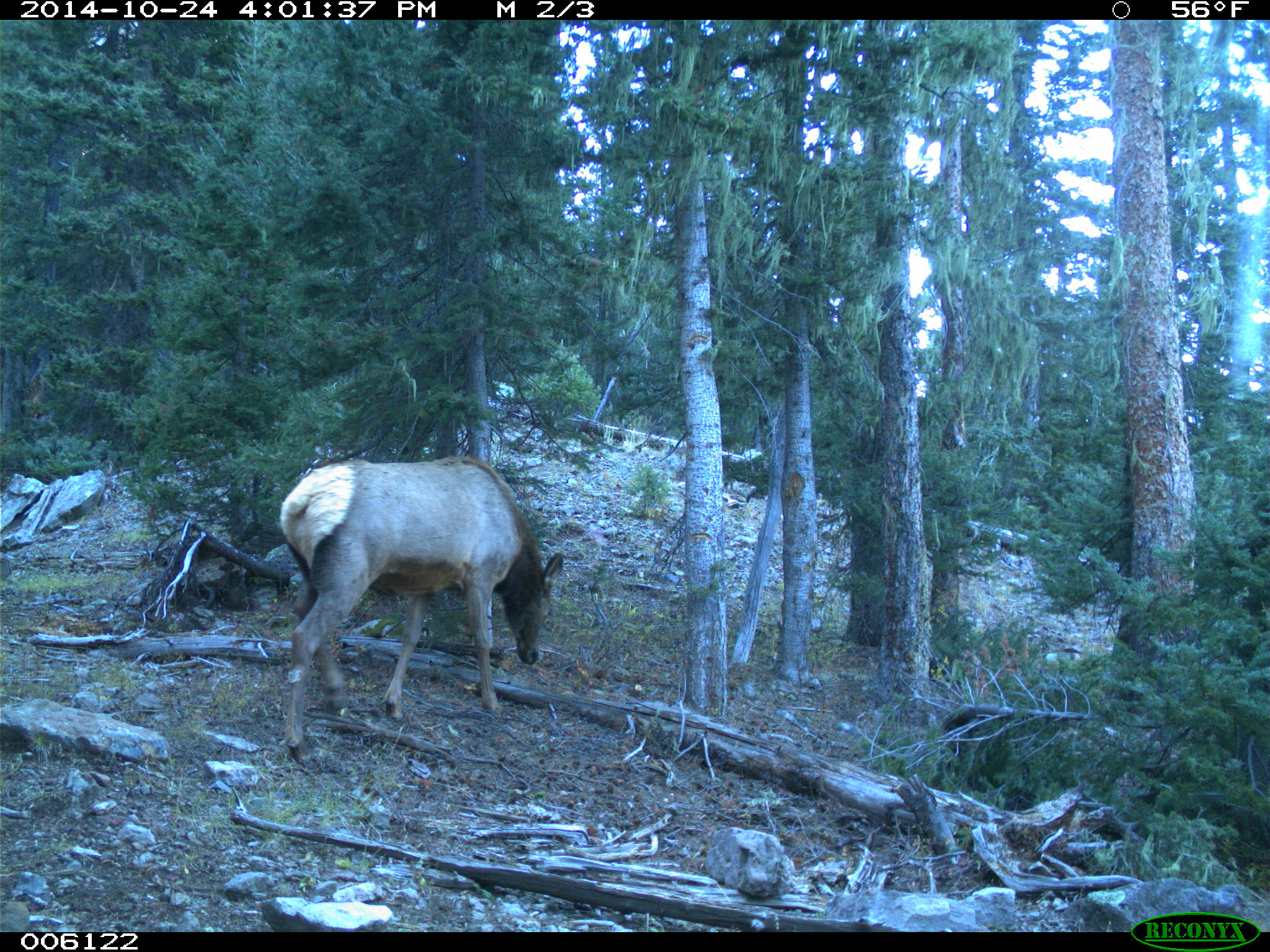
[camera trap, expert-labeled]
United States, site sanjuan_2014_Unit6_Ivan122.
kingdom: Animalia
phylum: Chordata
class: Mammalia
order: Artiodactyla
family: Cervidae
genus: Cervus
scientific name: Cervus elaphus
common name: red deer